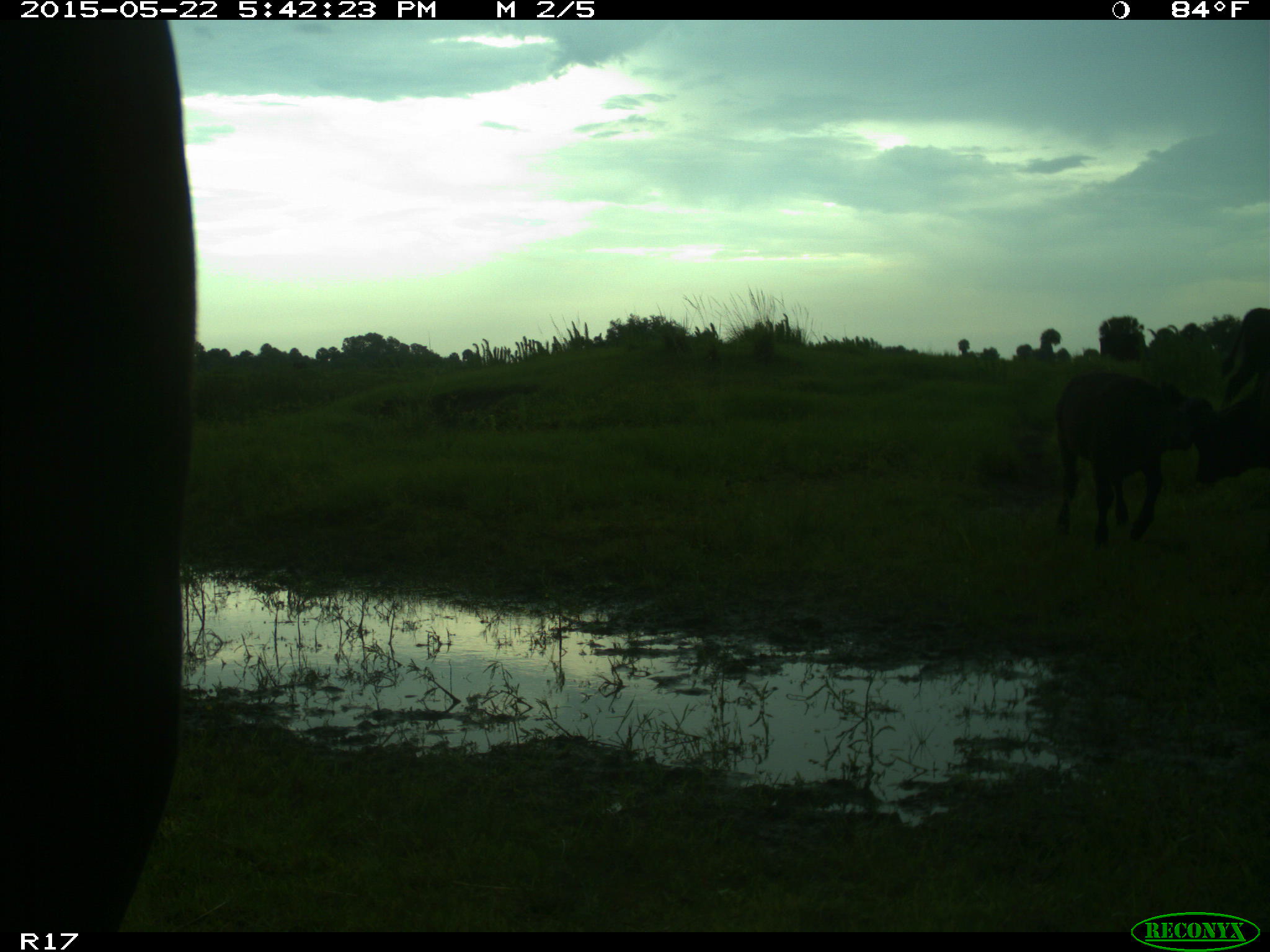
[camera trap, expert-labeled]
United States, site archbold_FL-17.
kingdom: Animalia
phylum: Chordata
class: Mammalia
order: Artiodactyla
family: Bovidae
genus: Bos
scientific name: Bos taurus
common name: domestic cow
Bos taurus (domestic cow).